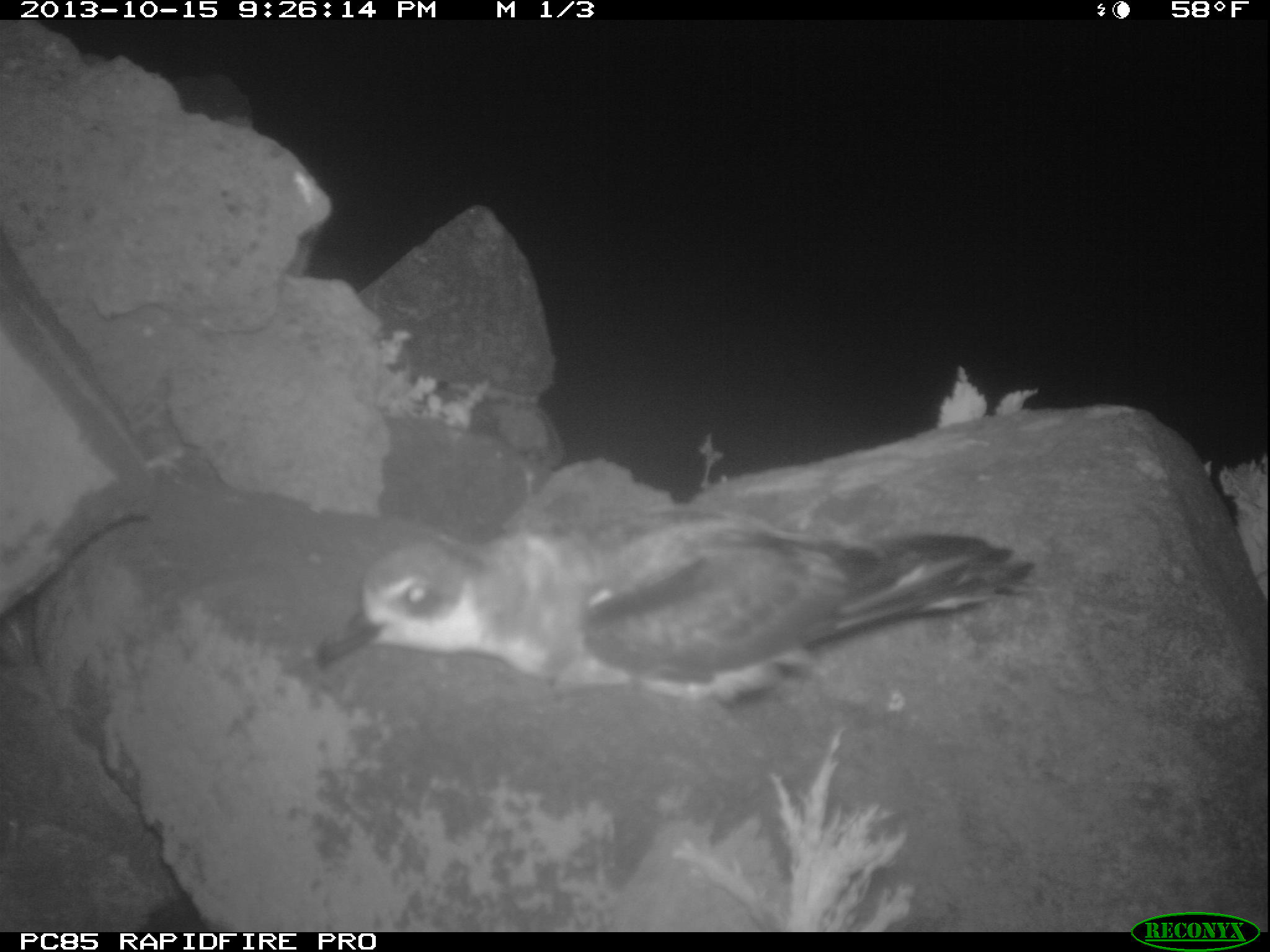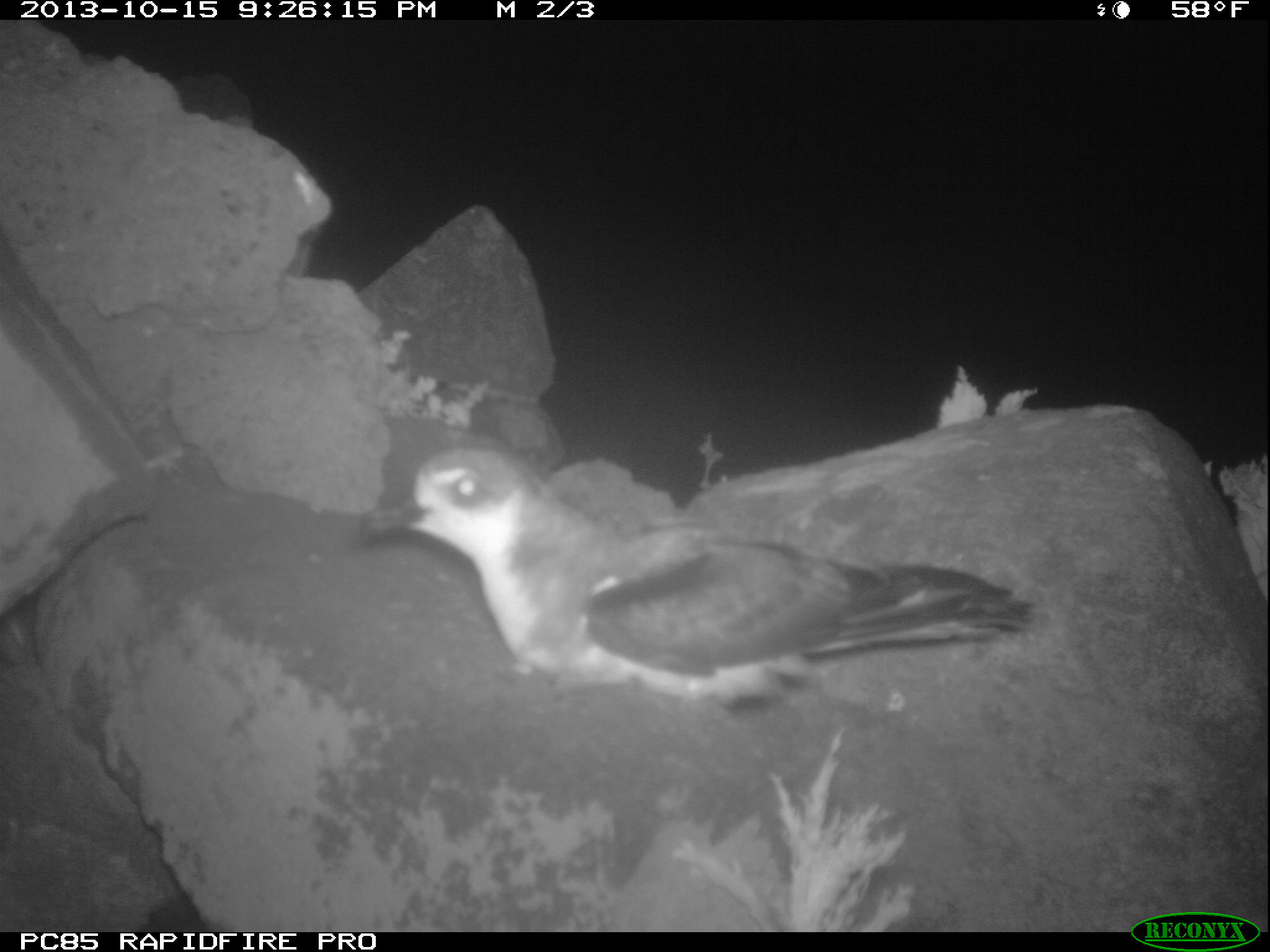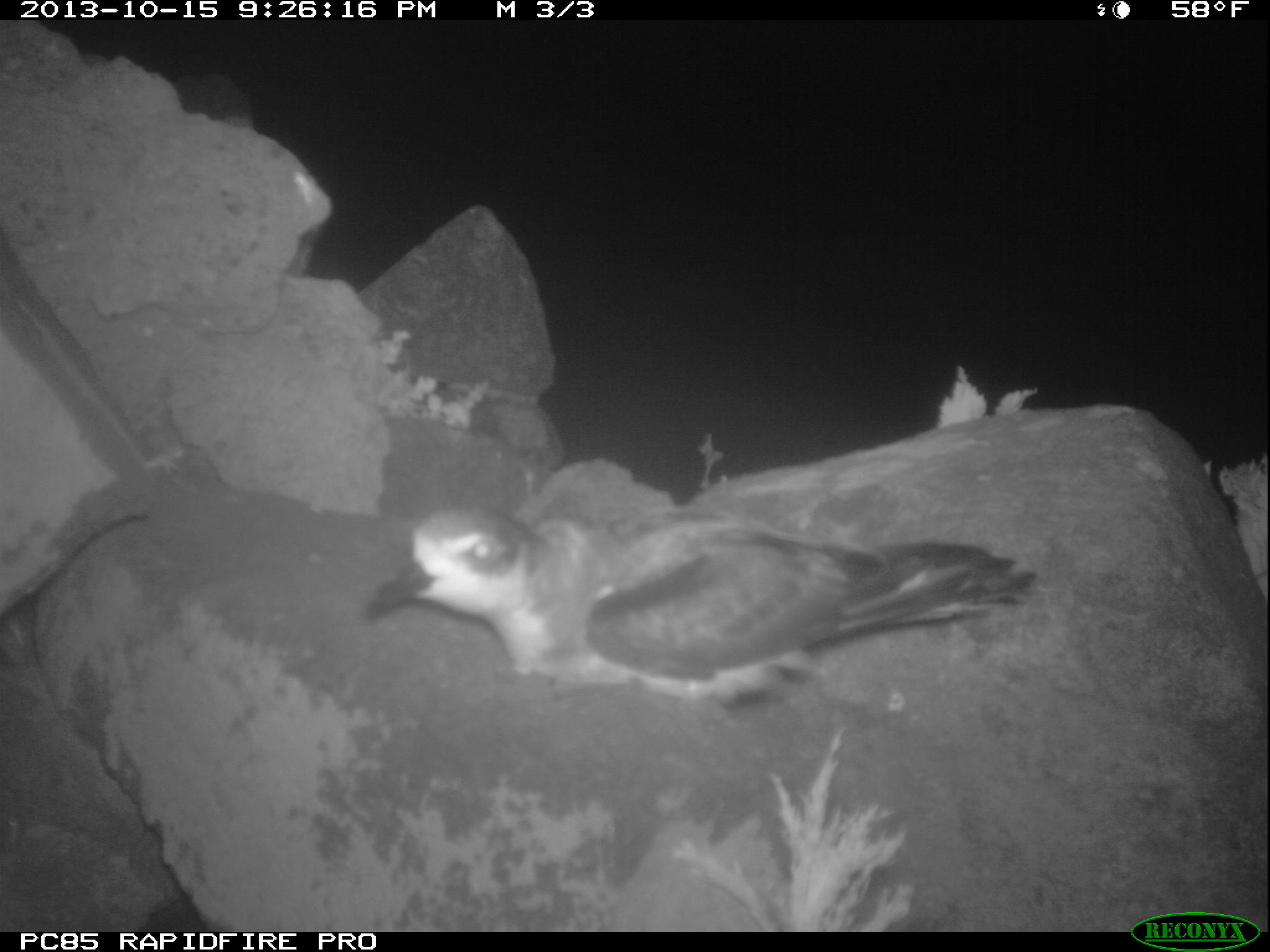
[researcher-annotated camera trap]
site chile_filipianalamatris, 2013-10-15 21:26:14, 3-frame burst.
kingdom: Animalia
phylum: Chordata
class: Aves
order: Procellariiformes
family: Procellariidae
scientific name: Procellariidae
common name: petrel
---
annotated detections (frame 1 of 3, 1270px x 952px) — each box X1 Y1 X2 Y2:
petrel: 305 513 1041 700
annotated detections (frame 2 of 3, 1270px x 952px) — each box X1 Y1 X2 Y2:
petrel: 384 439 1037 714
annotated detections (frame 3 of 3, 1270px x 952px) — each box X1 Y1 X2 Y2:
petrel: 365 499 1062 731